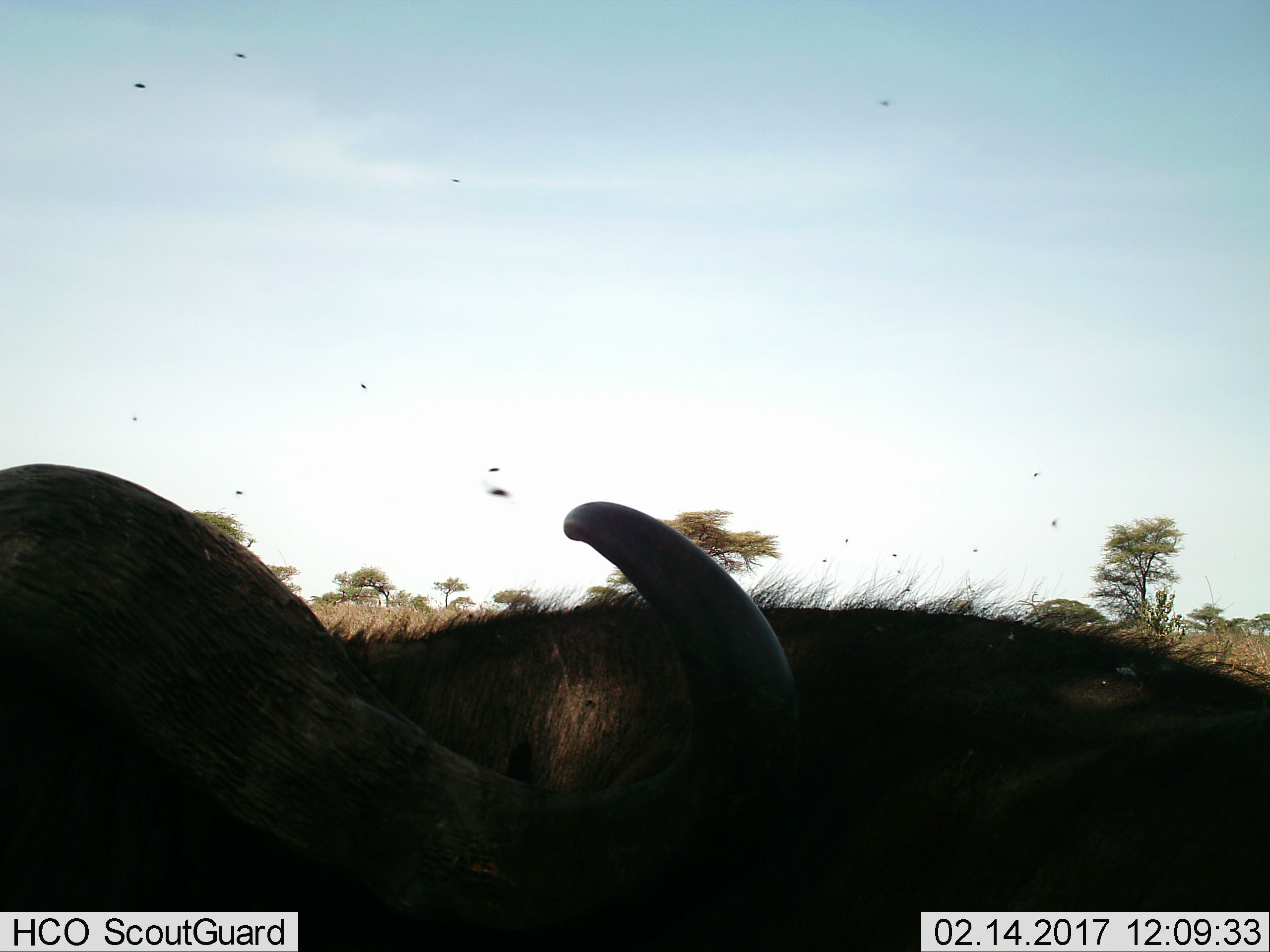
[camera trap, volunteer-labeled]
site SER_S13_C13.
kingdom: Animalia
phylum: Chordata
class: Mammalia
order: Artiodactyla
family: Bovidae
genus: Syncerus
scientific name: Syncerus caffer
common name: african buffalo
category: buffalo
Buffalo (african buffalo) (Syncerus caffer), count 1. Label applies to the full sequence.